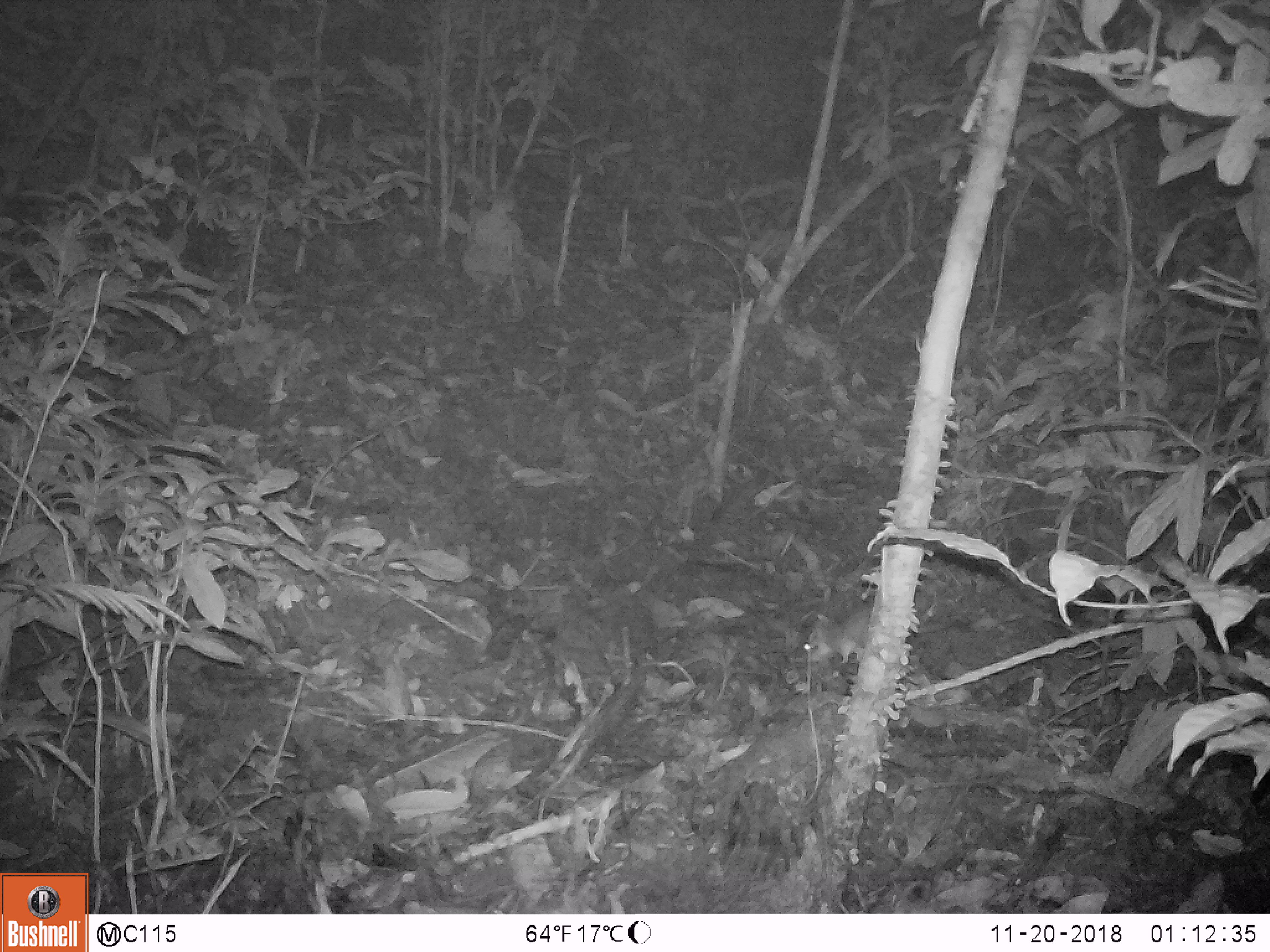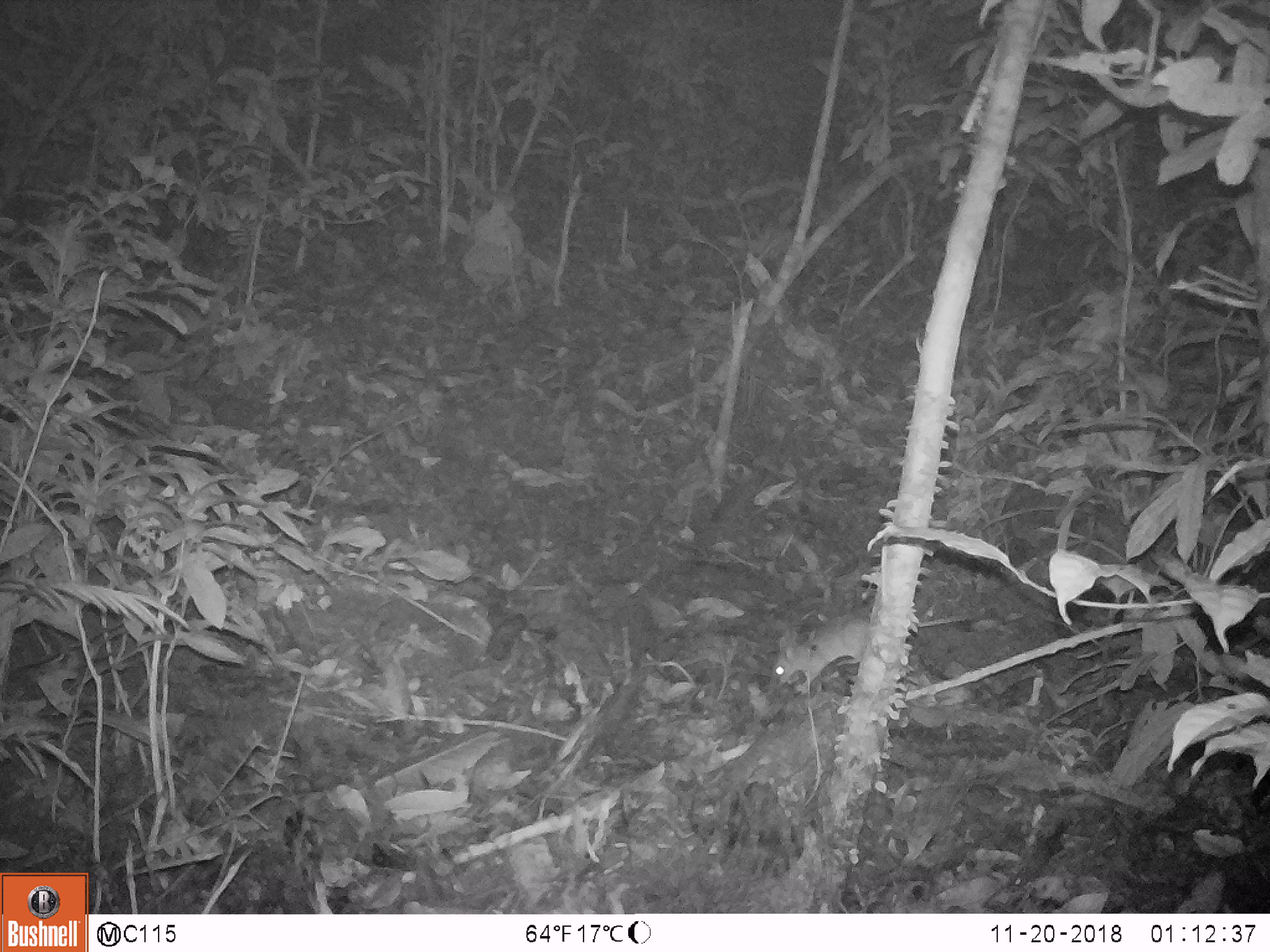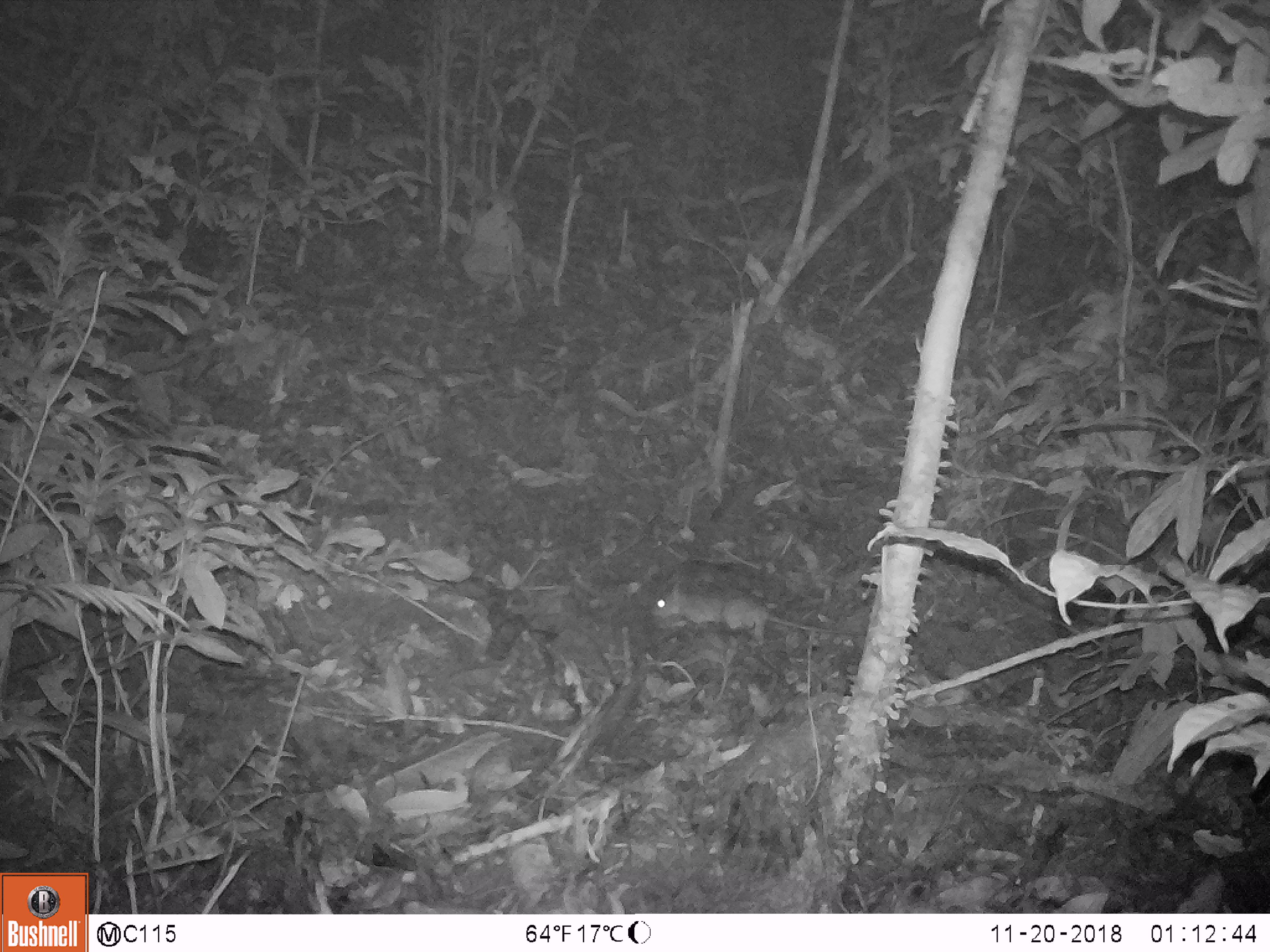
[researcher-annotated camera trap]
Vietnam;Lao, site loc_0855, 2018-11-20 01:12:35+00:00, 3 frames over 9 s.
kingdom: Animalia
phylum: Chordata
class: Mammalia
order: Rodentia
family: Muridae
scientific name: Muridae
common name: old-world mice and rats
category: unidentified murid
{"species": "unidentified murid (old-world mice and rats) (Muridae)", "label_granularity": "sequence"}